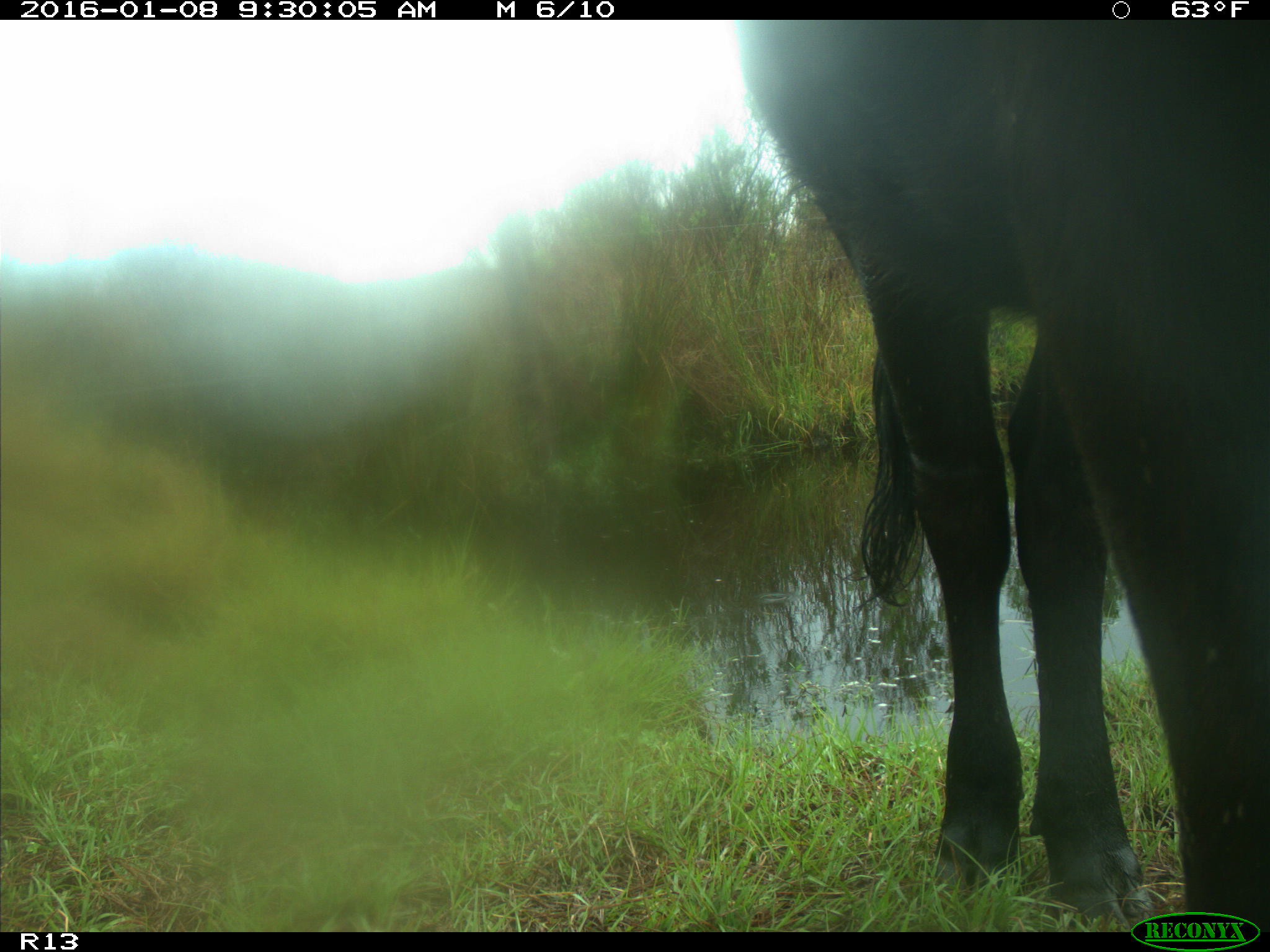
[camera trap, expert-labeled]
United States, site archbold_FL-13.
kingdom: Animalia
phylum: Chordata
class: Mammalia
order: Artiodactyla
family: Bovidae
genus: Bos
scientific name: Bos taurus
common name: domestic cow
Bos taurus (domestic cow).